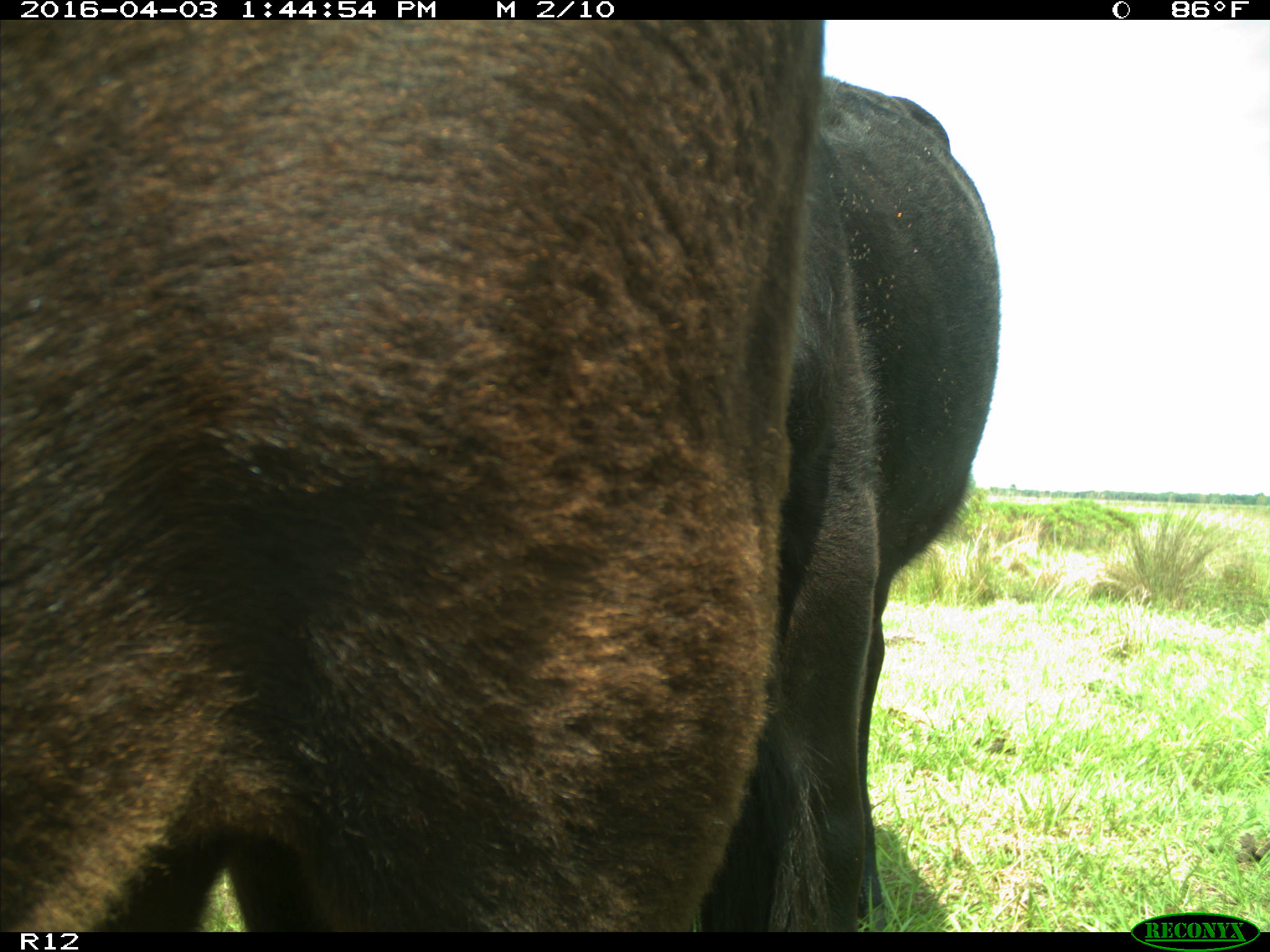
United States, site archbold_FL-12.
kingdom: Animalia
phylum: Chordata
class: Mammalia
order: Artiodactyla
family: Bovidae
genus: Bos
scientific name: Bos taurus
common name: domestic cow